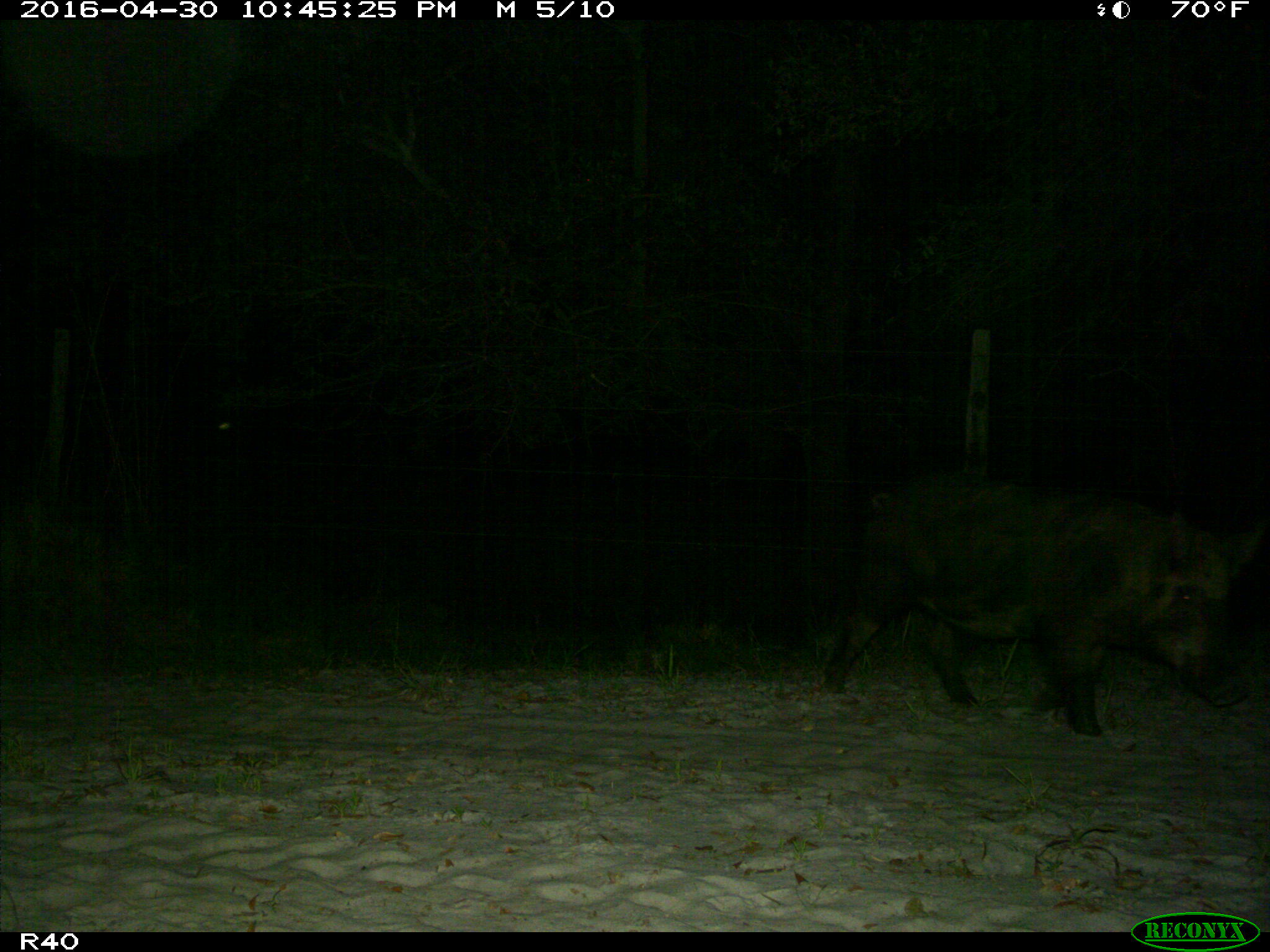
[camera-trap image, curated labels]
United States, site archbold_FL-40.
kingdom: Animalia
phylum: Chordata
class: Mammalia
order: Artiodactyla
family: Suidae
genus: Sus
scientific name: Sus scrofa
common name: wild boar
Sus scrofa (wild boar).